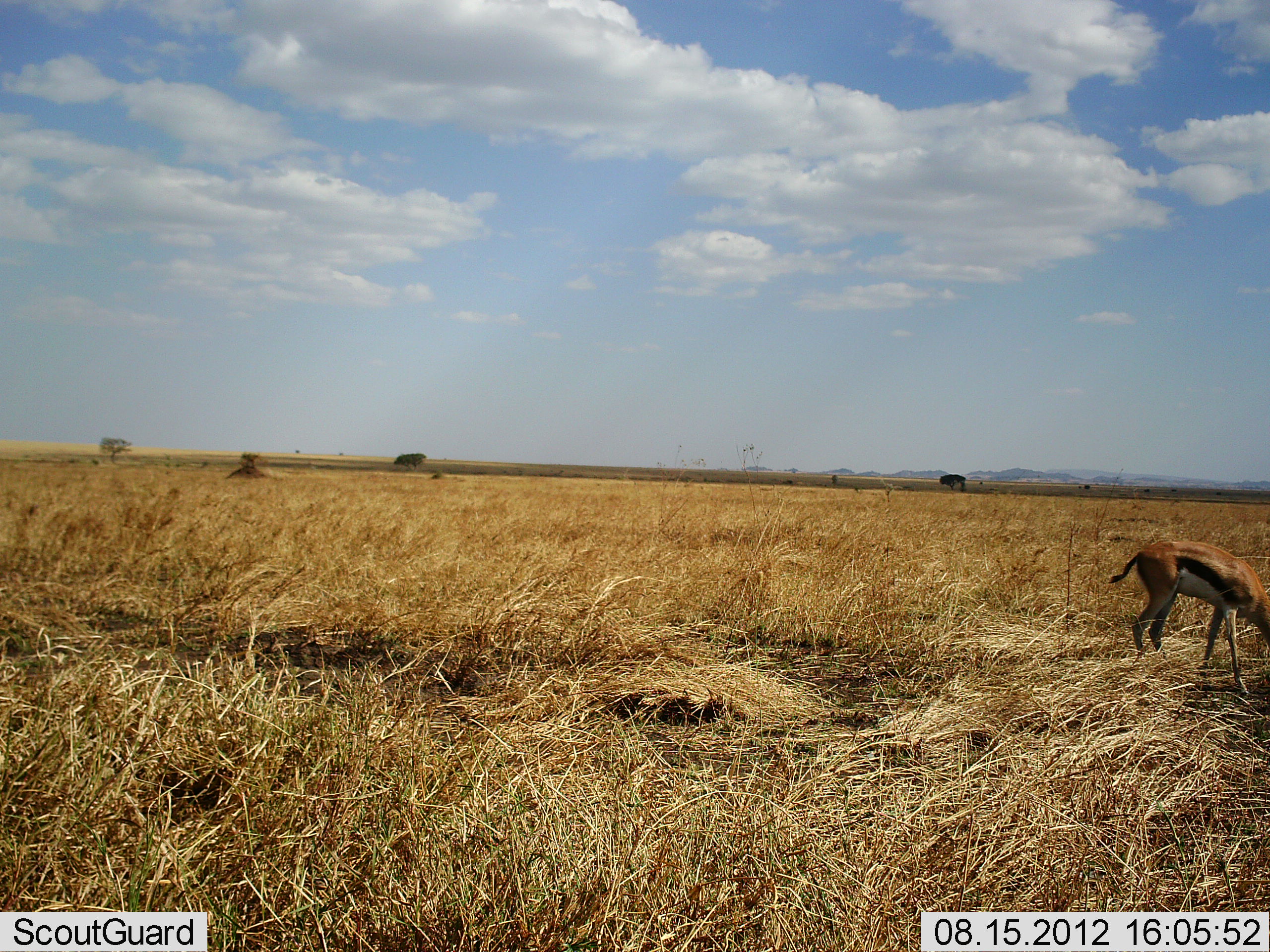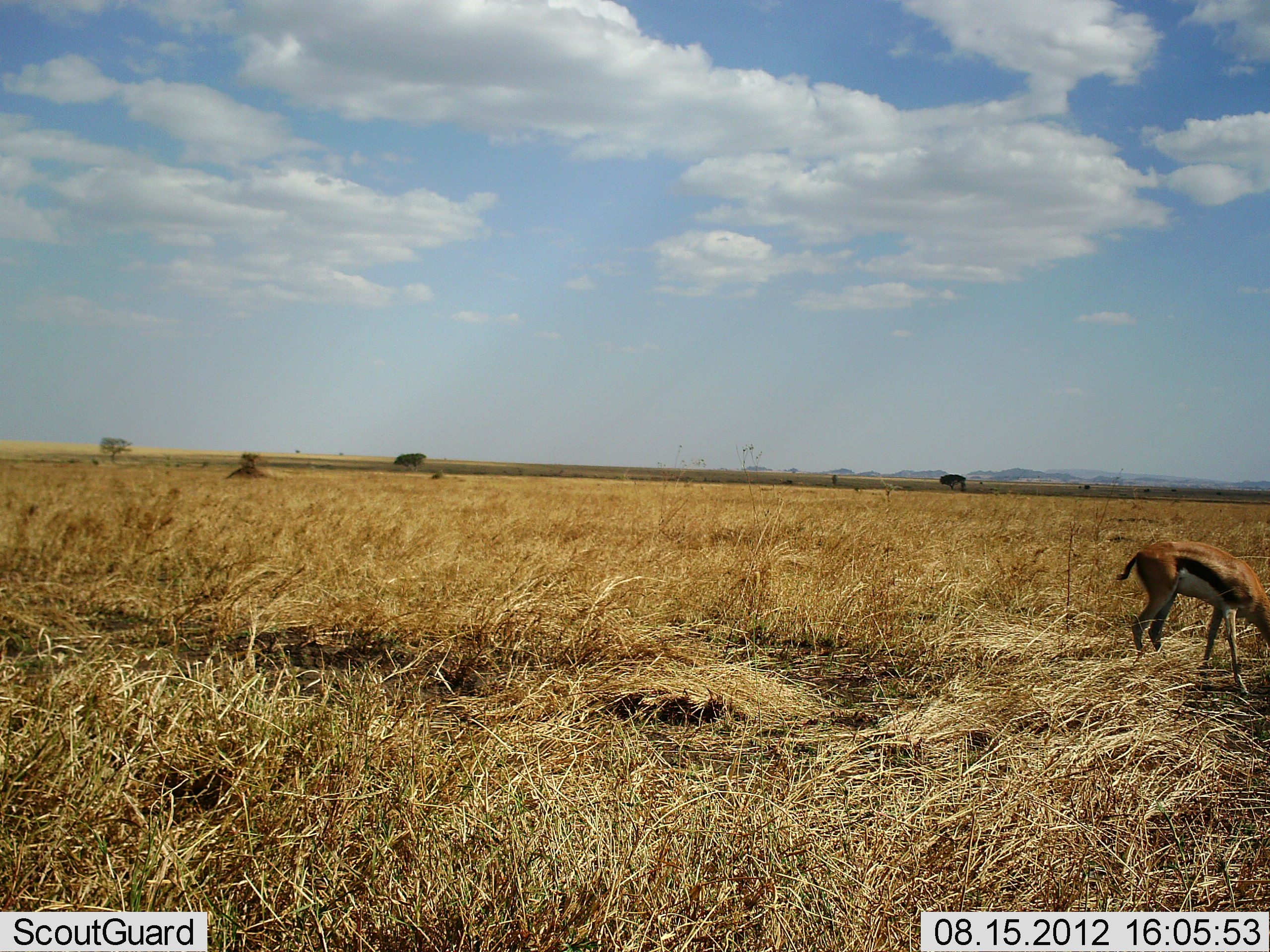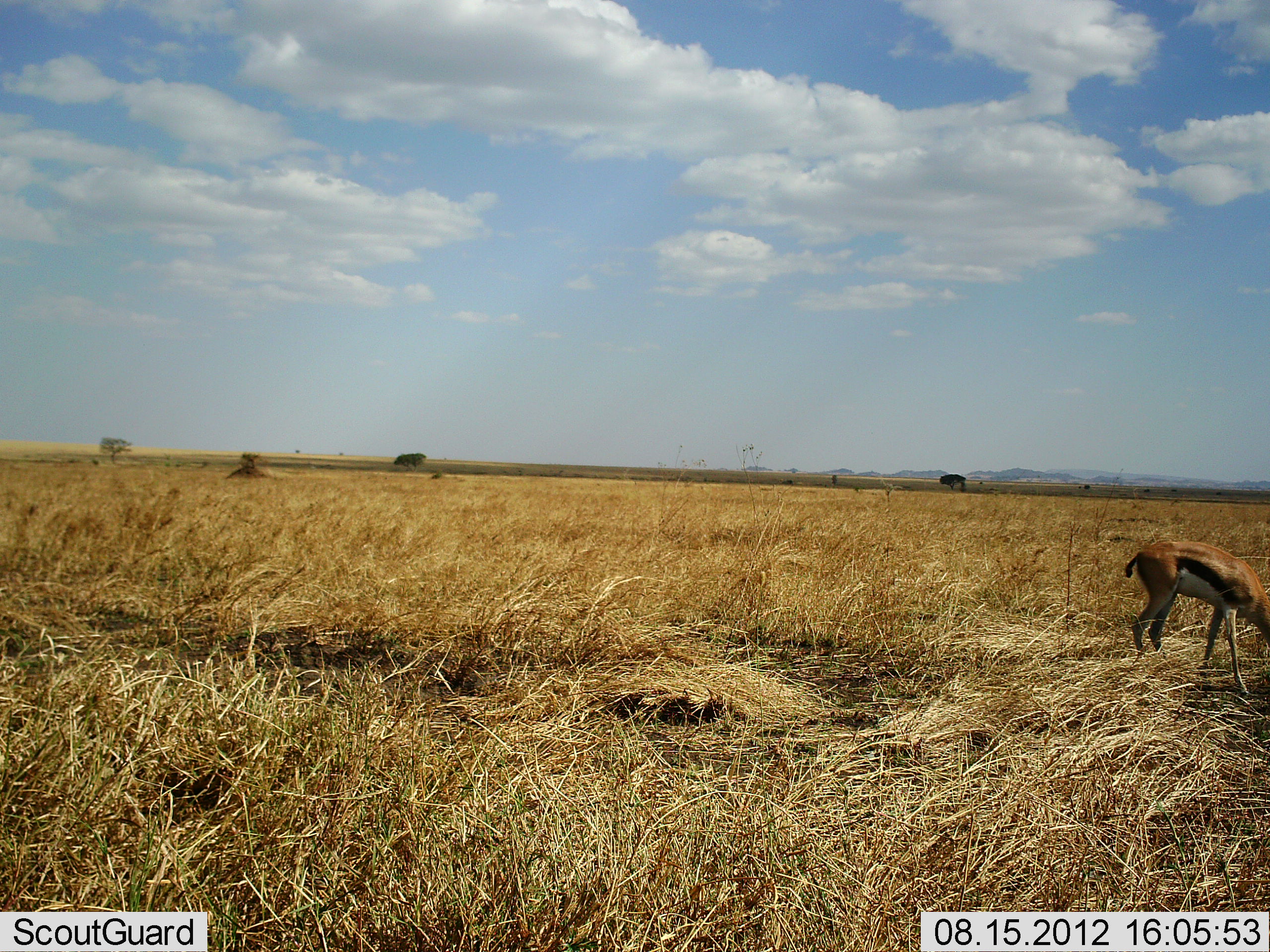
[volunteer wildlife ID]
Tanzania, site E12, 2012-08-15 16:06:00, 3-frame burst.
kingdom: Animalia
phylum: Chordata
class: Mammalia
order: Artiodactyla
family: Bovidae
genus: Eudorcas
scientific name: Eudorcas thomsonii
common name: thomson's gazelle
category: gazellethomsons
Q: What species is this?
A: Gazellethomsons (thomson's gazelle) (Eudorcas thomsonii).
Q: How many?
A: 1.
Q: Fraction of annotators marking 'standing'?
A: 20%.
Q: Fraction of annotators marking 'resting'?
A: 0%.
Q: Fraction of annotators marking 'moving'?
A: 0%.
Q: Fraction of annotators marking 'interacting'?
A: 0%.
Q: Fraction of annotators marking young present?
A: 0%.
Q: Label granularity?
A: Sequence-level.